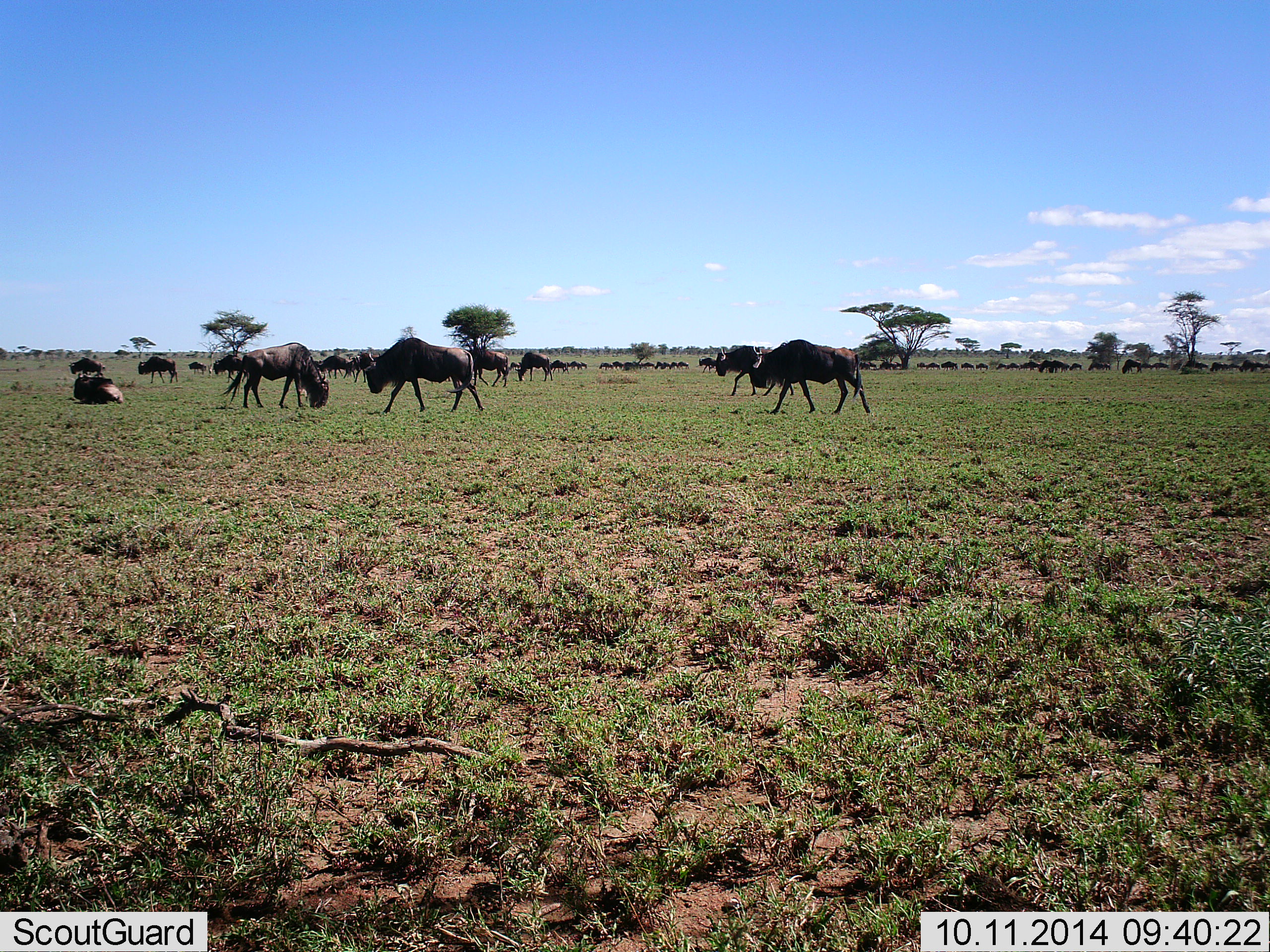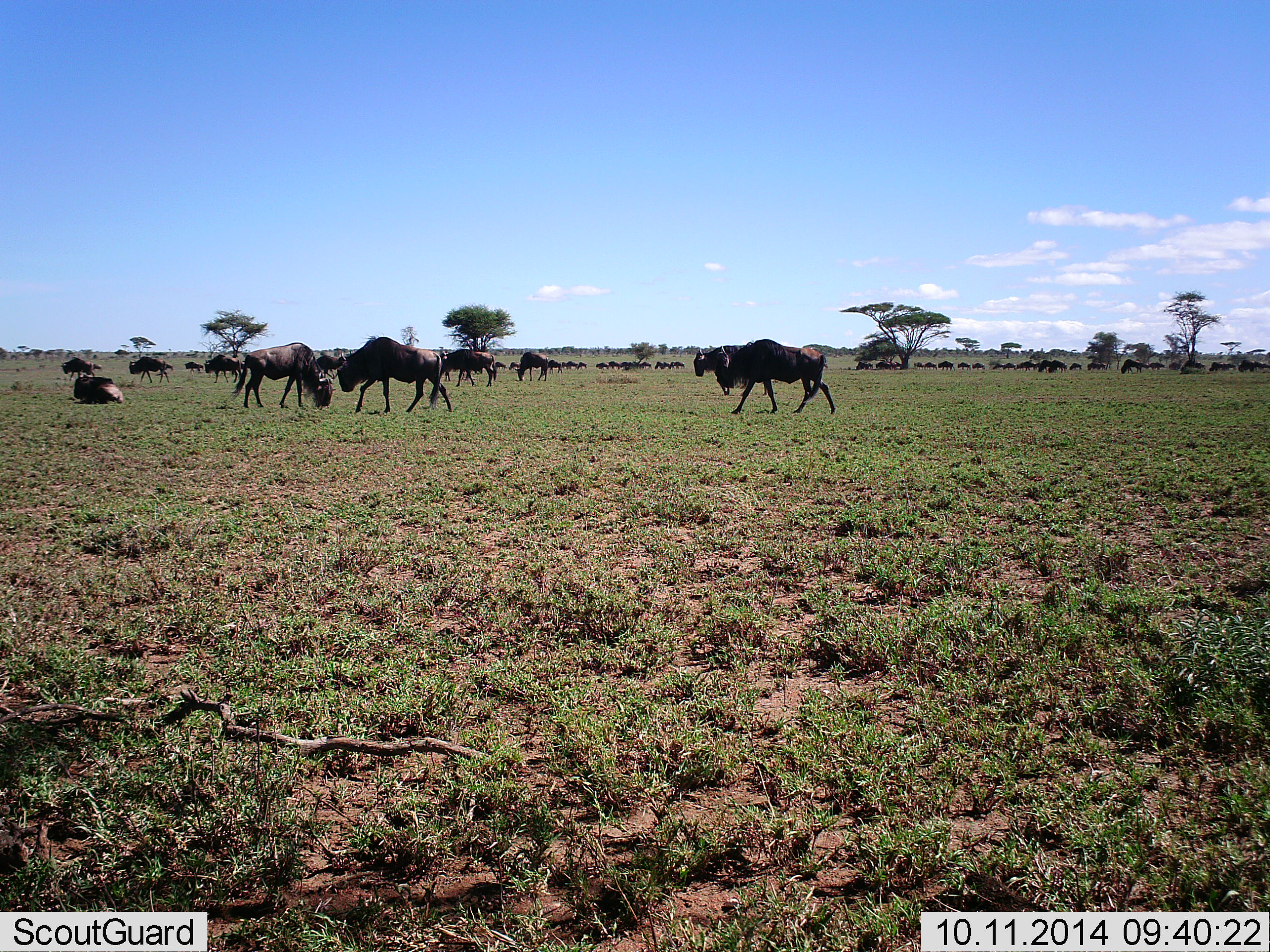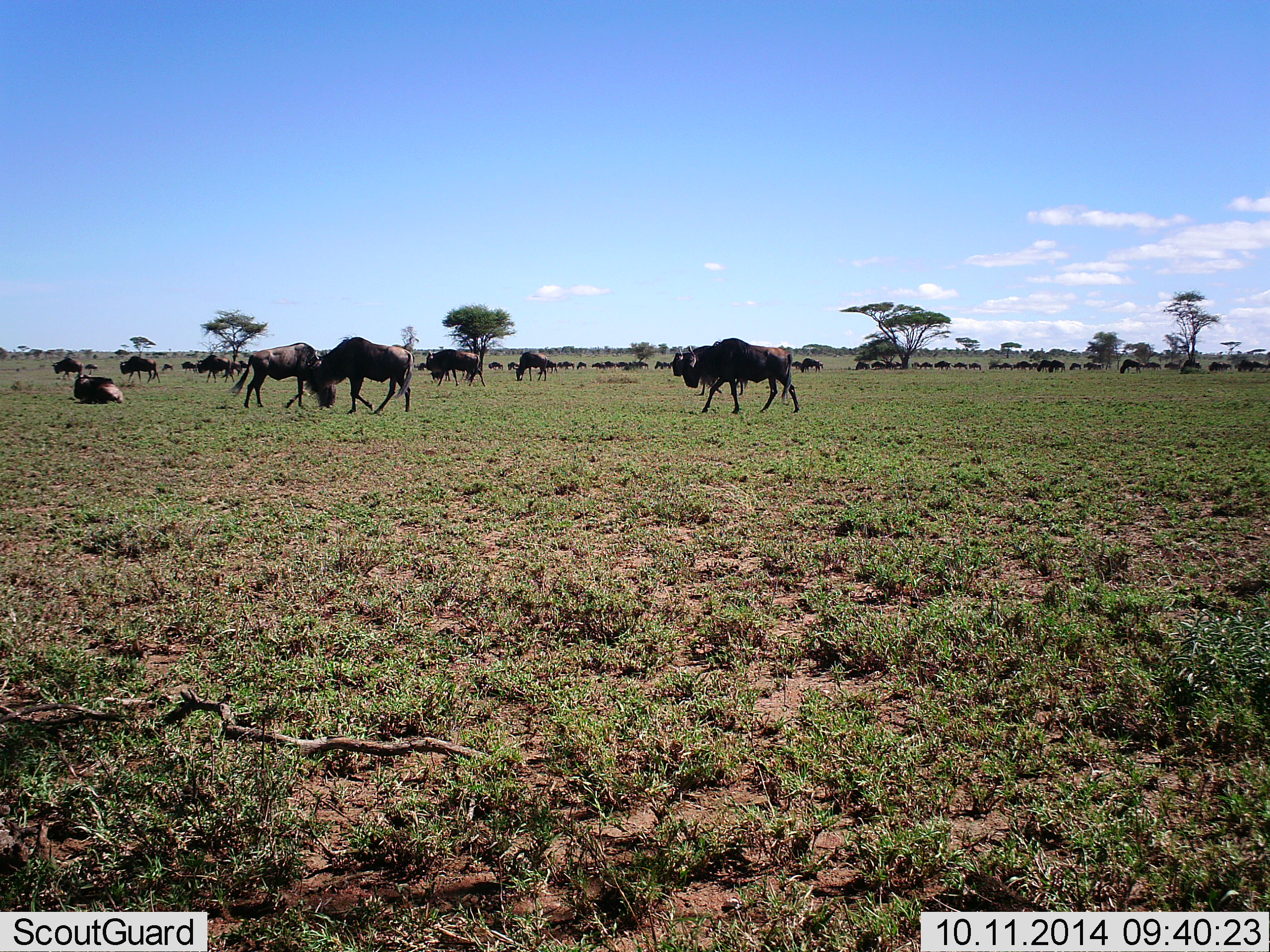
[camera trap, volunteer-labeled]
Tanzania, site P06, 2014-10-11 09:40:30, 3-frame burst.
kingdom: Animalia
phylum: Chordata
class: Mammalia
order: Artiodactyla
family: Bovidae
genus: Connochaetes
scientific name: Connochaetes taurinus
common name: blue wildebeest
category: wildebeest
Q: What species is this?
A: Wildebeest (blue wildebeest) (Connochaetes taurinus).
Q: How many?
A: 11-50.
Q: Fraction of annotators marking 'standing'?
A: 30%.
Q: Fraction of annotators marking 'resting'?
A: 70%.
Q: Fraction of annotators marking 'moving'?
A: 100%.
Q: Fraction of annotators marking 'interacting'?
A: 0%.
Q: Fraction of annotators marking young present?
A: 0%.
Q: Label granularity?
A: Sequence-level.